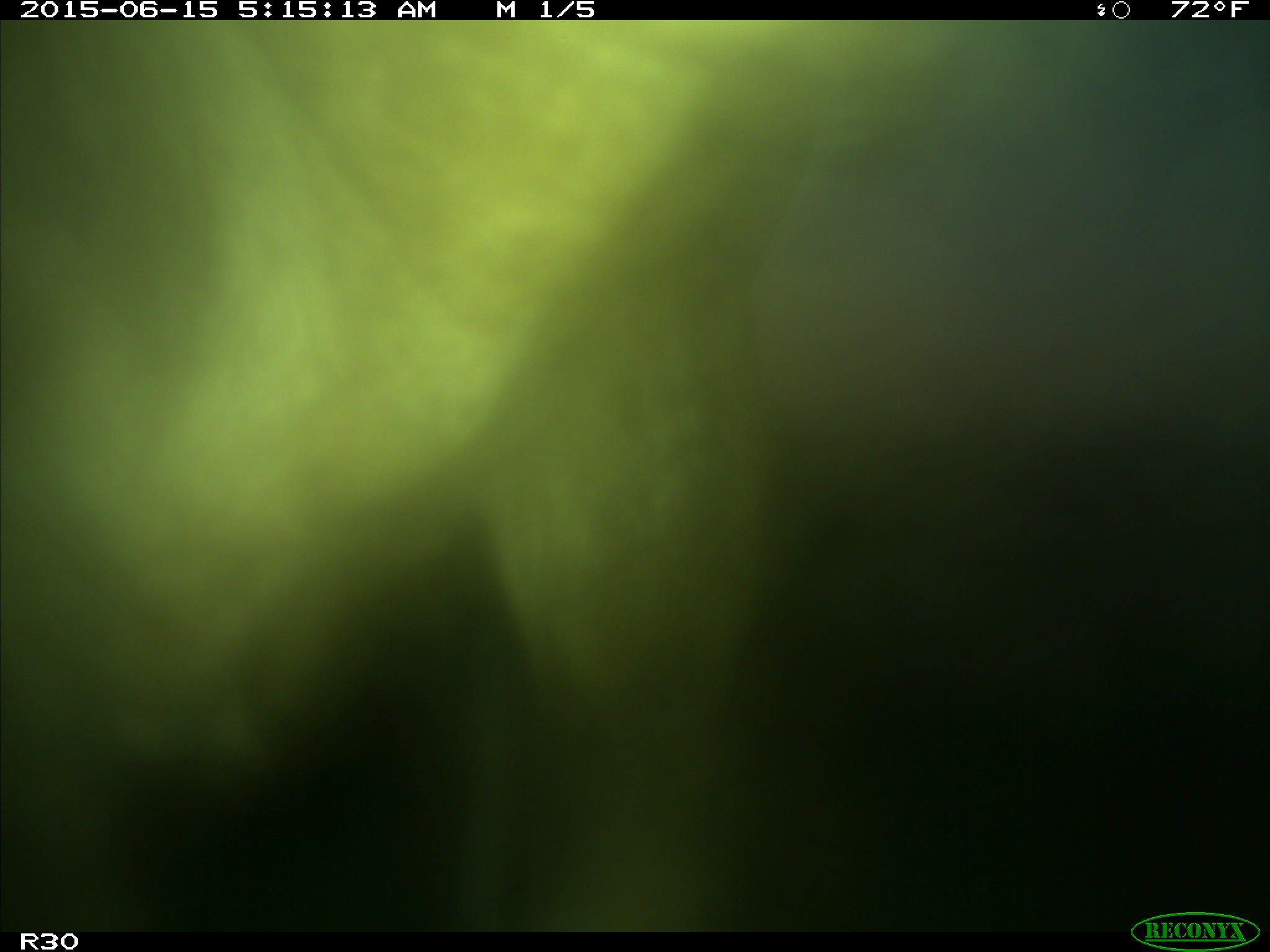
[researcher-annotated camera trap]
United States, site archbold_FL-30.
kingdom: Animalia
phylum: Chordata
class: Mammalia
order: Artiodactyla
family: Bovidae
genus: Bos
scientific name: Bos taurus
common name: domestic cow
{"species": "Bos taurus (domestic cow)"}